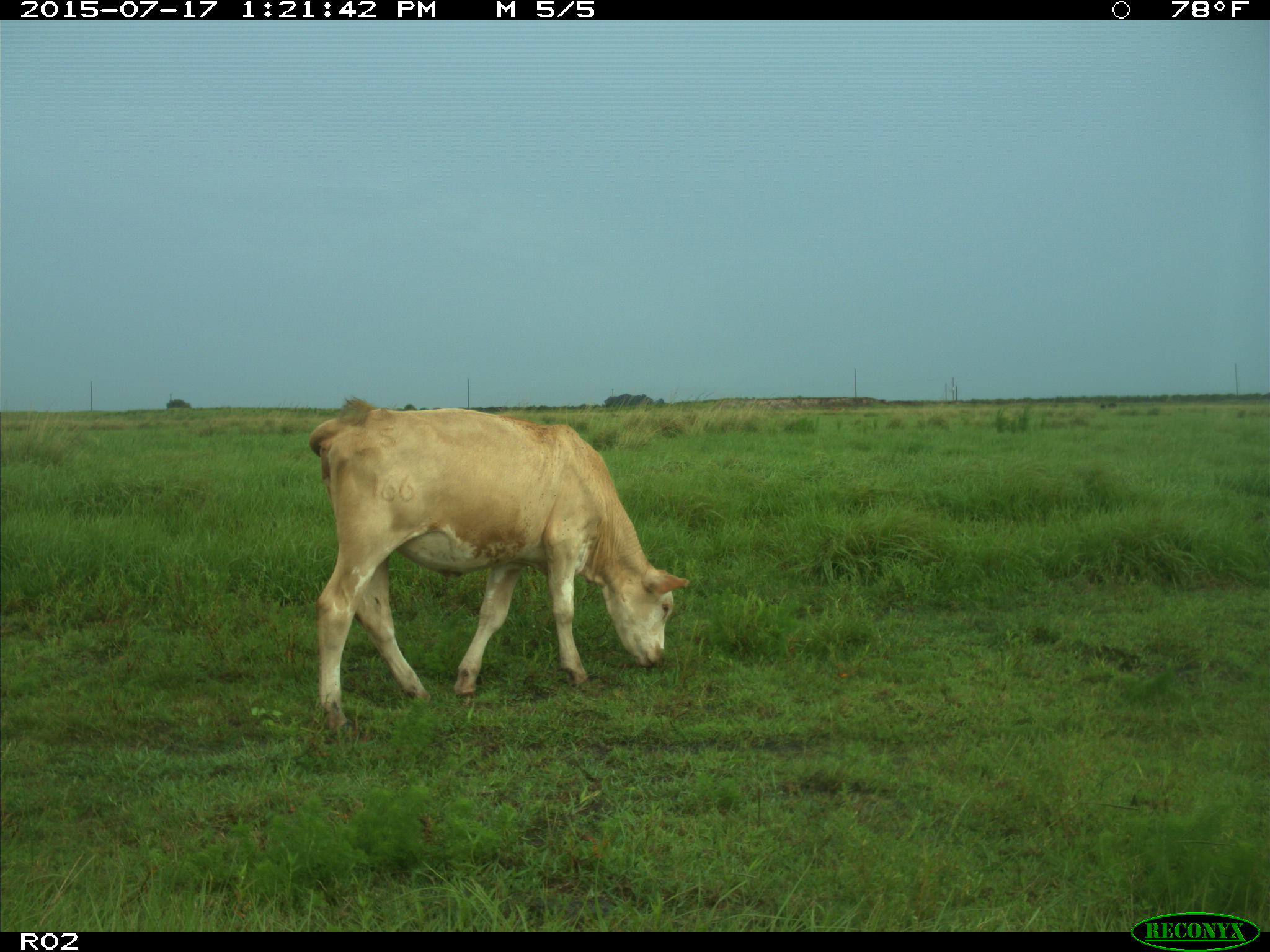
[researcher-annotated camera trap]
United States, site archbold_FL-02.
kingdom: Animalia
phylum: Chordata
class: Mammalia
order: Artiodactyla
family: Bovidae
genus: Bos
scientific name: Bos taurus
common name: domestic cow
Bos taurus (domestic cow).